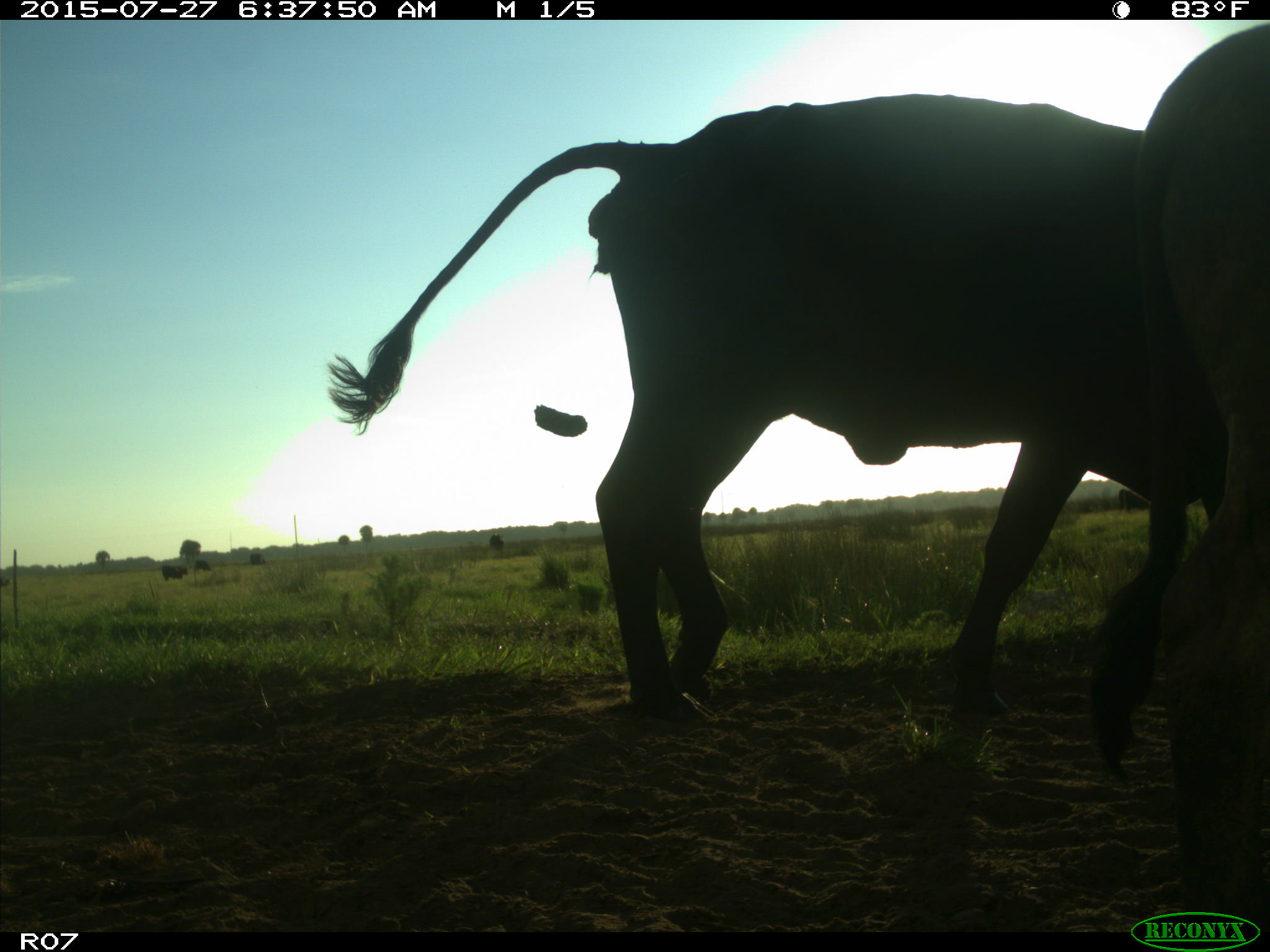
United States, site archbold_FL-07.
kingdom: Animalia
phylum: Chordata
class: Mammalia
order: Artiodactyla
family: Bovidae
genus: Bos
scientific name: Bos taurus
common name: domestic cow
Bos taurus (domestic cow).